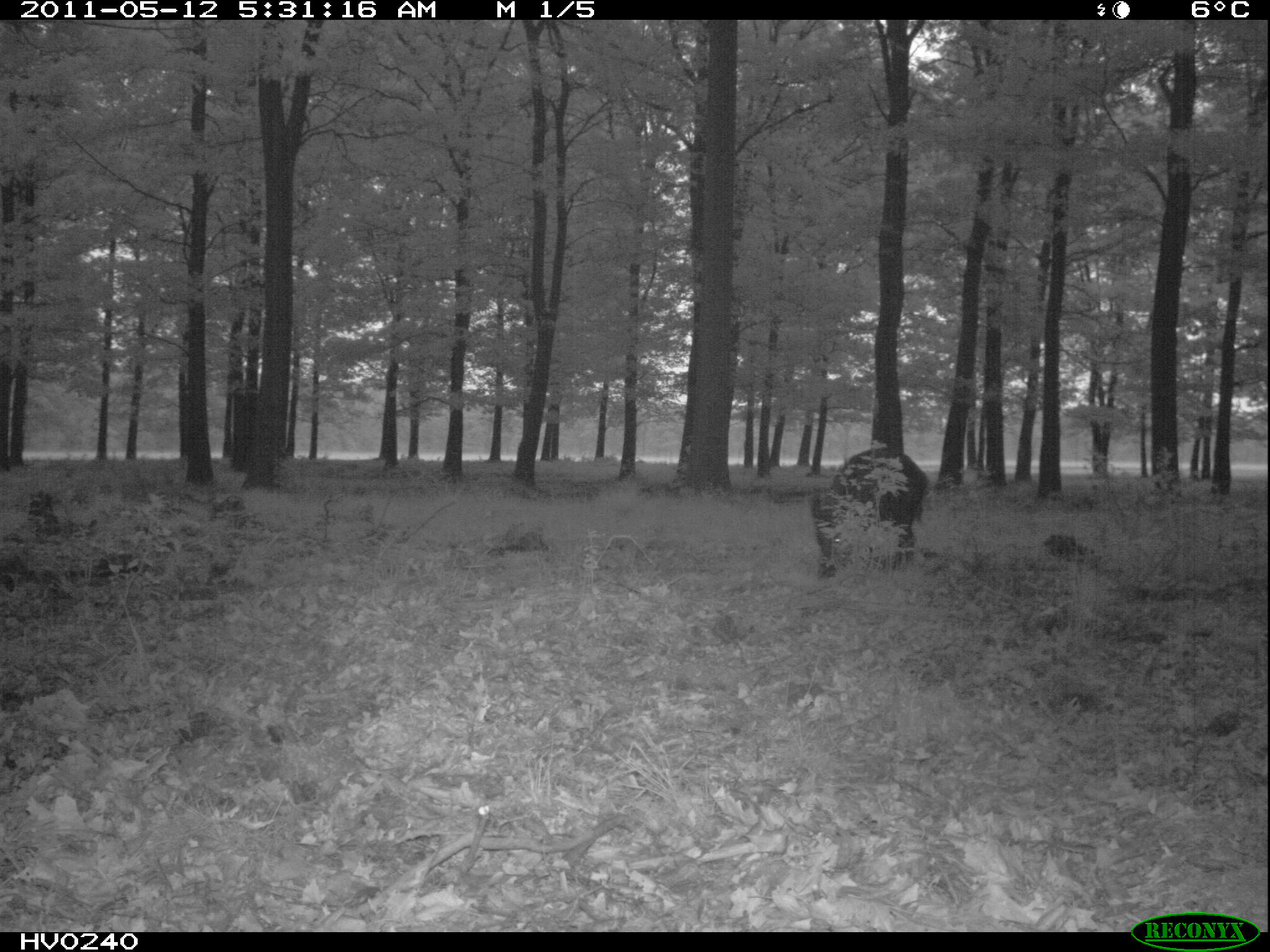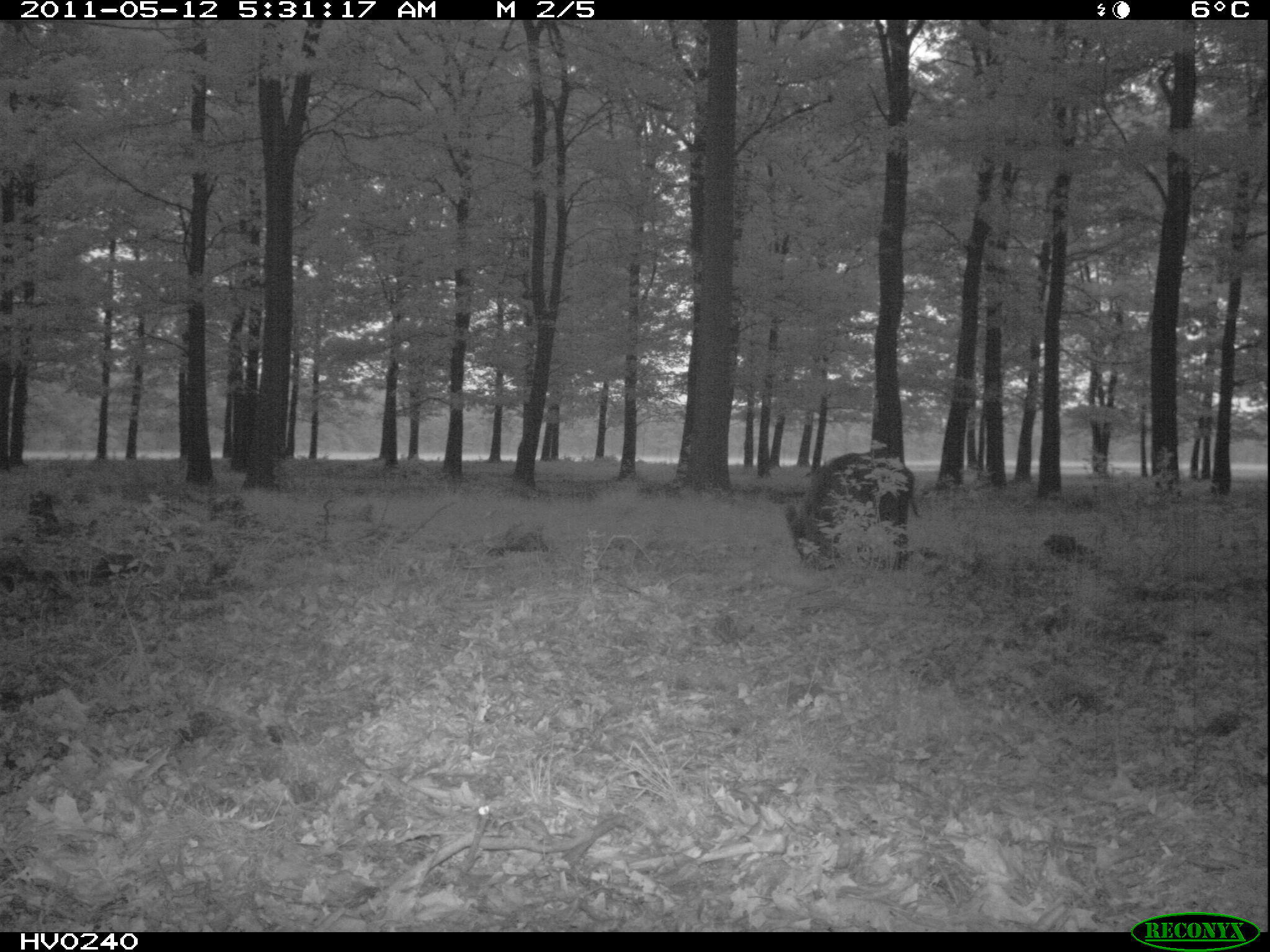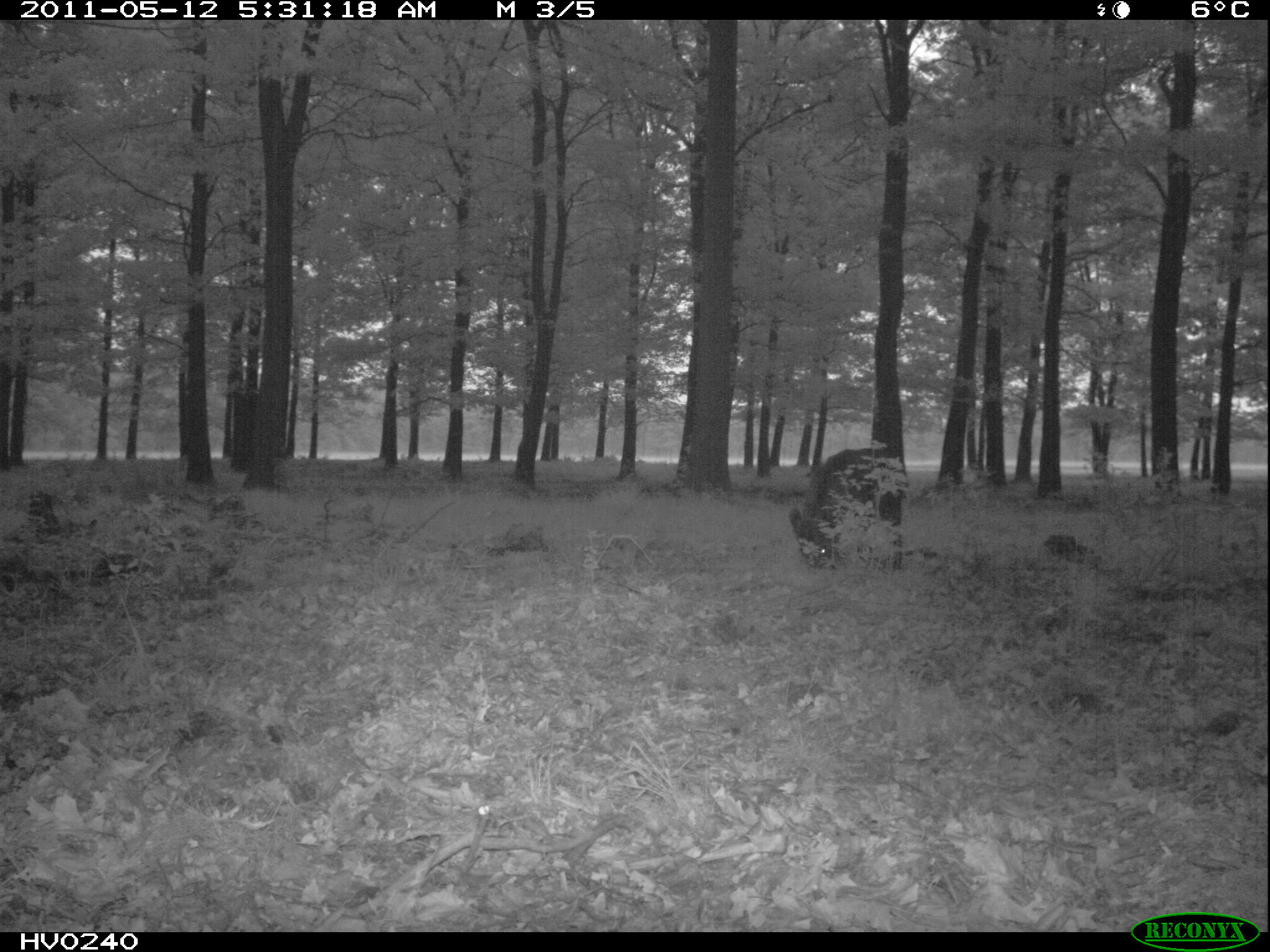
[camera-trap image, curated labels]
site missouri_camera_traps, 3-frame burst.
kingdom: Animalia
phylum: Chordata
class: Mammalia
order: Artiodactyla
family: Suidae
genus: Sus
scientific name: Sus scrofa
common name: wild boar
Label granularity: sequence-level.